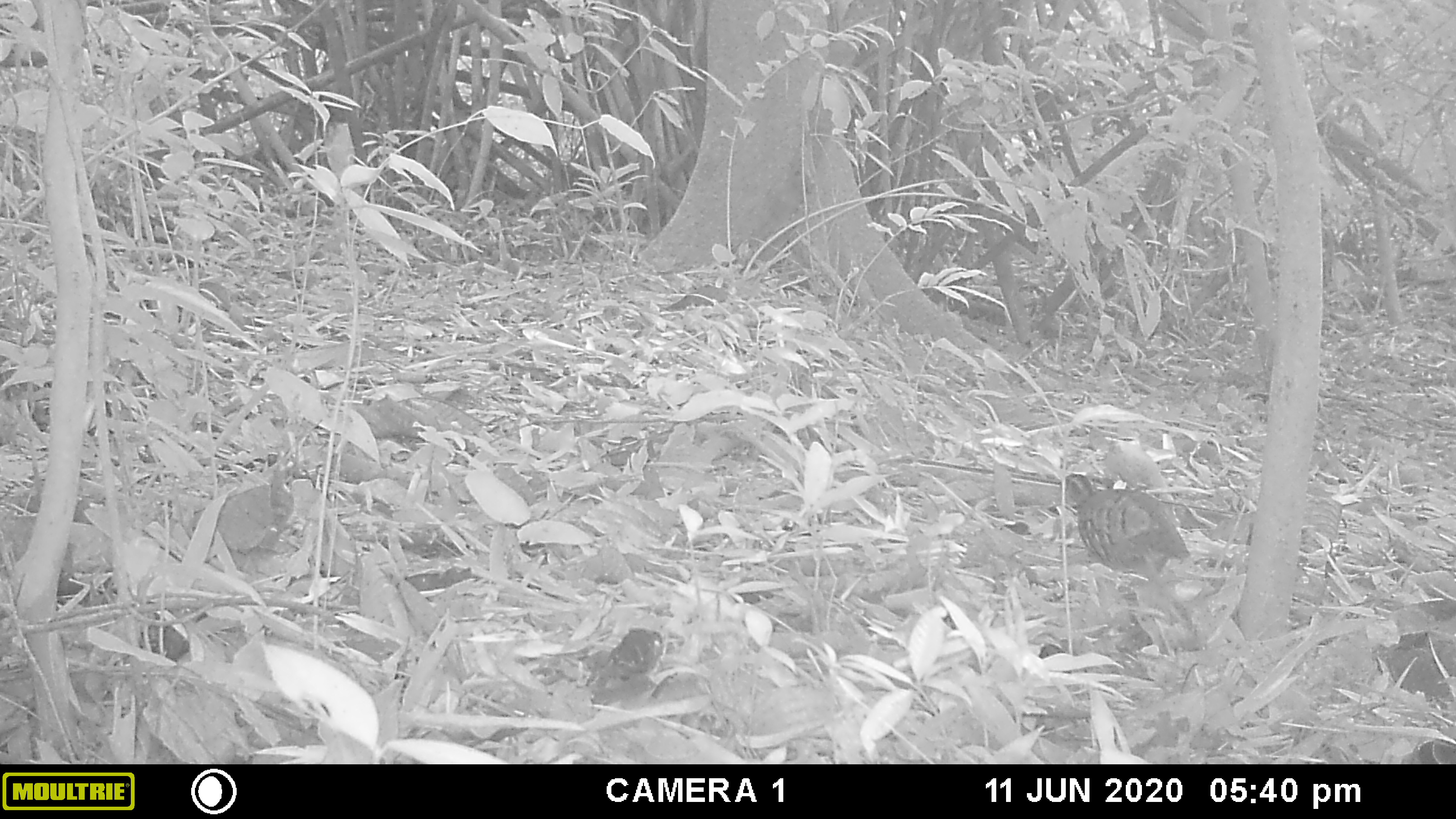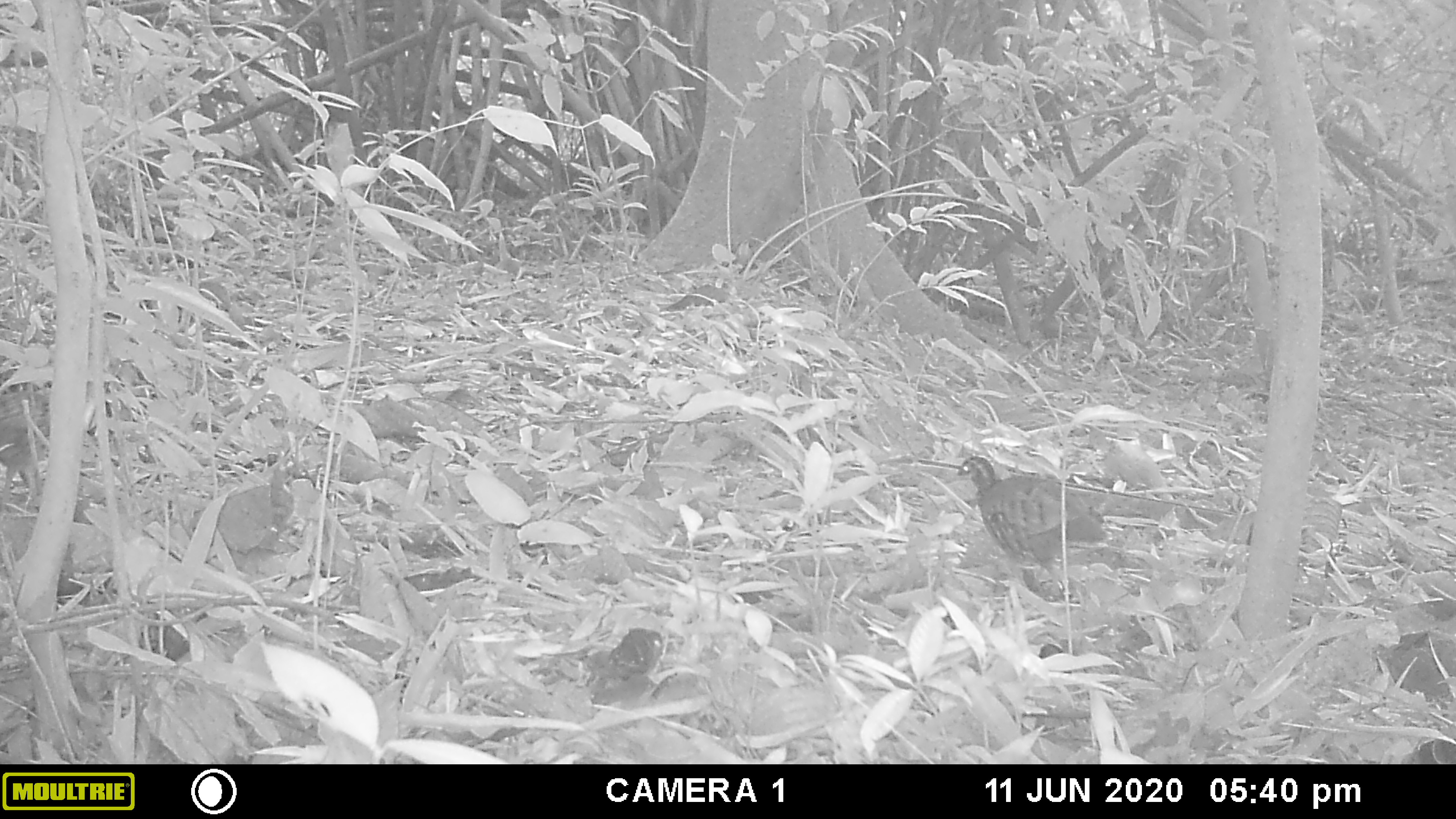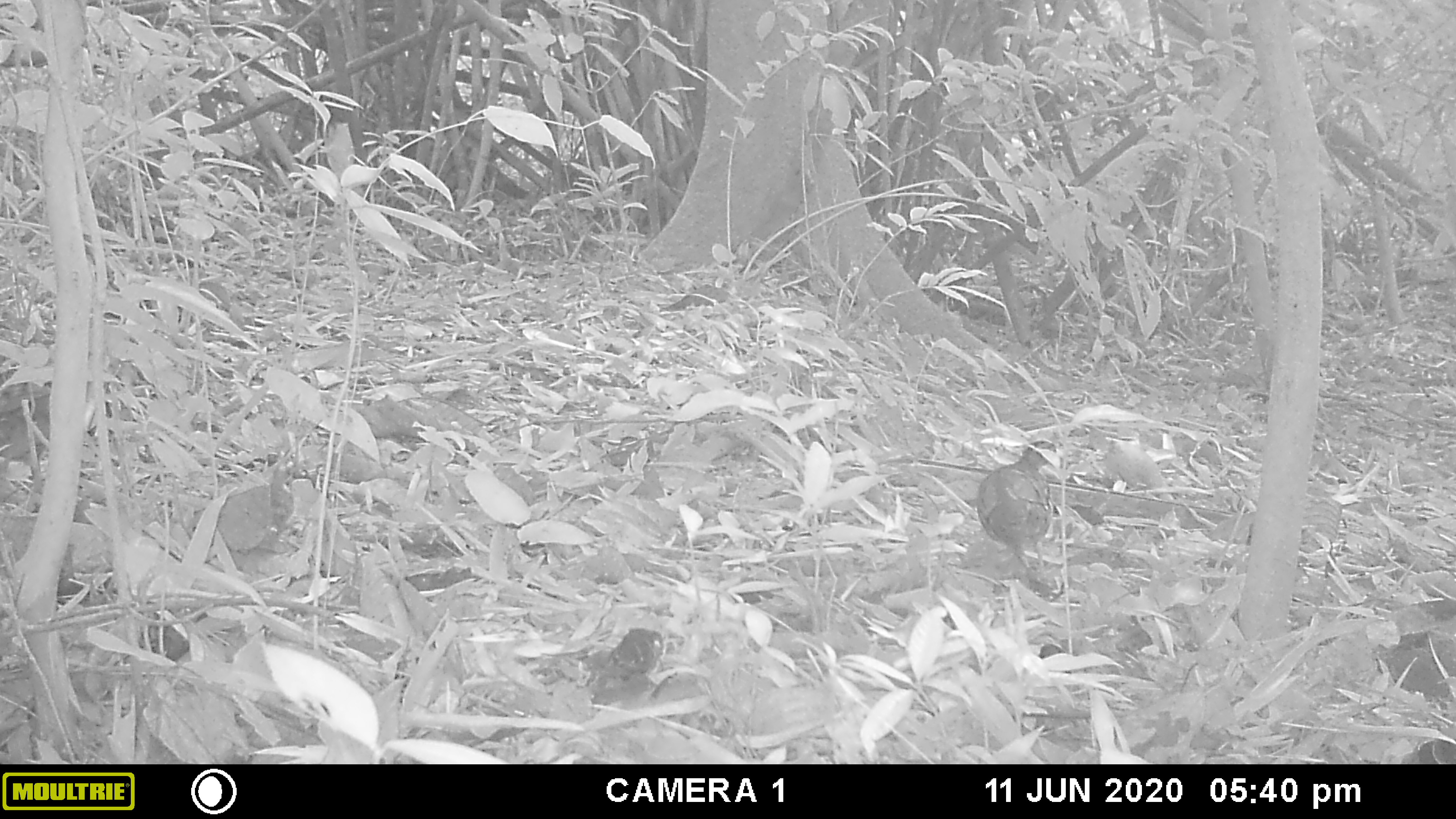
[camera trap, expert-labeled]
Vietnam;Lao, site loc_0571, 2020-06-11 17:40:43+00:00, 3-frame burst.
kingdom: Animalia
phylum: Chordata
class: Aves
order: Galliformes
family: Phasianidae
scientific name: Phasianidae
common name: partridge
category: unidentified partridge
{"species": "unidentified partridge (partridge) (Phasianidae)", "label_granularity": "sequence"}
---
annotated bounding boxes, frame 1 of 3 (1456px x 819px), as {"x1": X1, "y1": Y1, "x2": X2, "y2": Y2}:
unidentified partridge: {"x1": 1052, "y1": 473, "x2": 1192, "y2": 582}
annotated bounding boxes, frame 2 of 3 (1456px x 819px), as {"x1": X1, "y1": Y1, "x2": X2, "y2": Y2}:
unidentified partridge: {"x1": 956, "y1": 455, "x2": 1108, "y2": 595}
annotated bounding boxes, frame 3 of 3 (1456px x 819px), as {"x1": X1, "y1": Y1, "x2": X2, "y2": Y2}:
unidentified partridge: {"x1": 976, "y1": 440, "x2": 1064, "y2": 573}